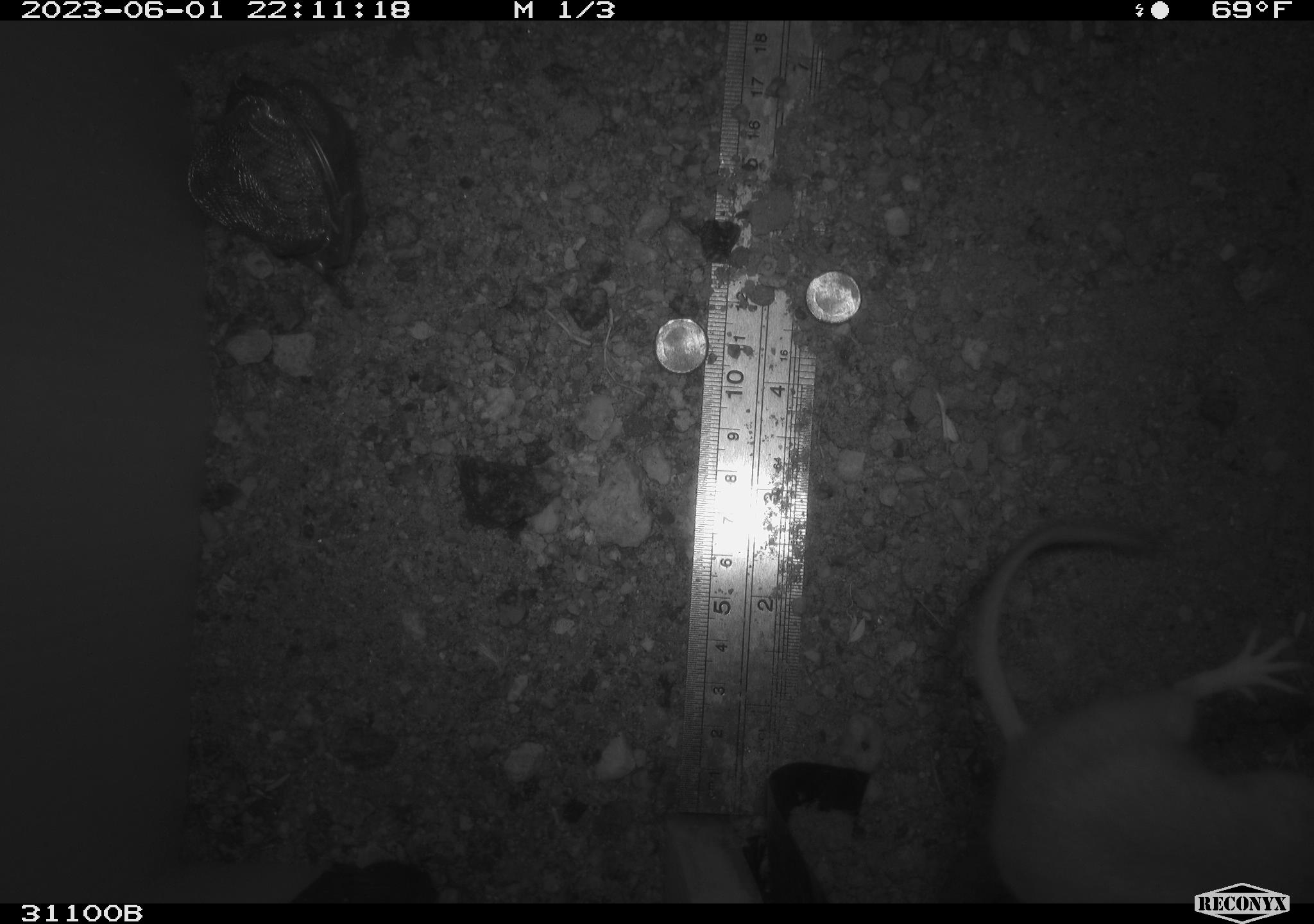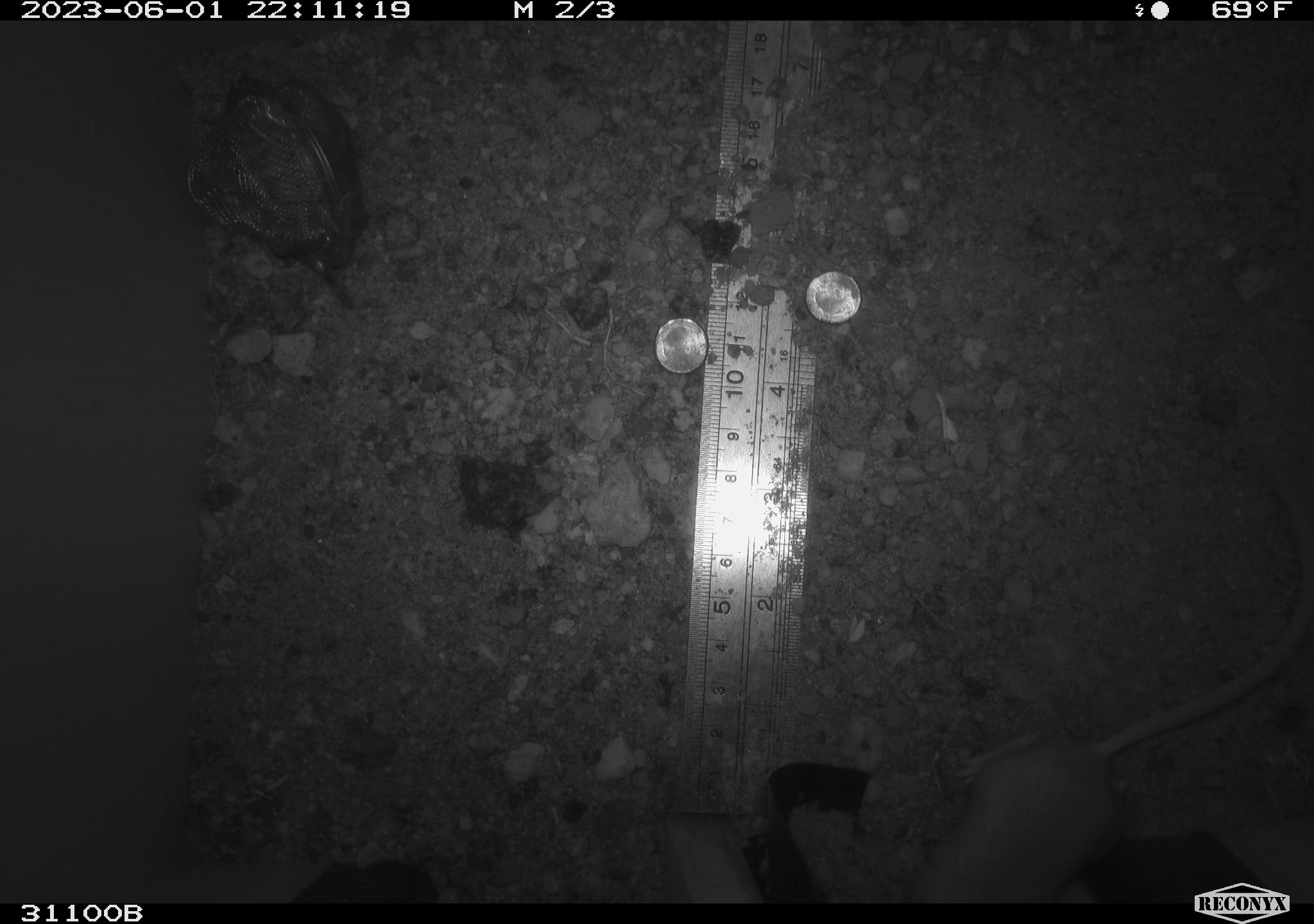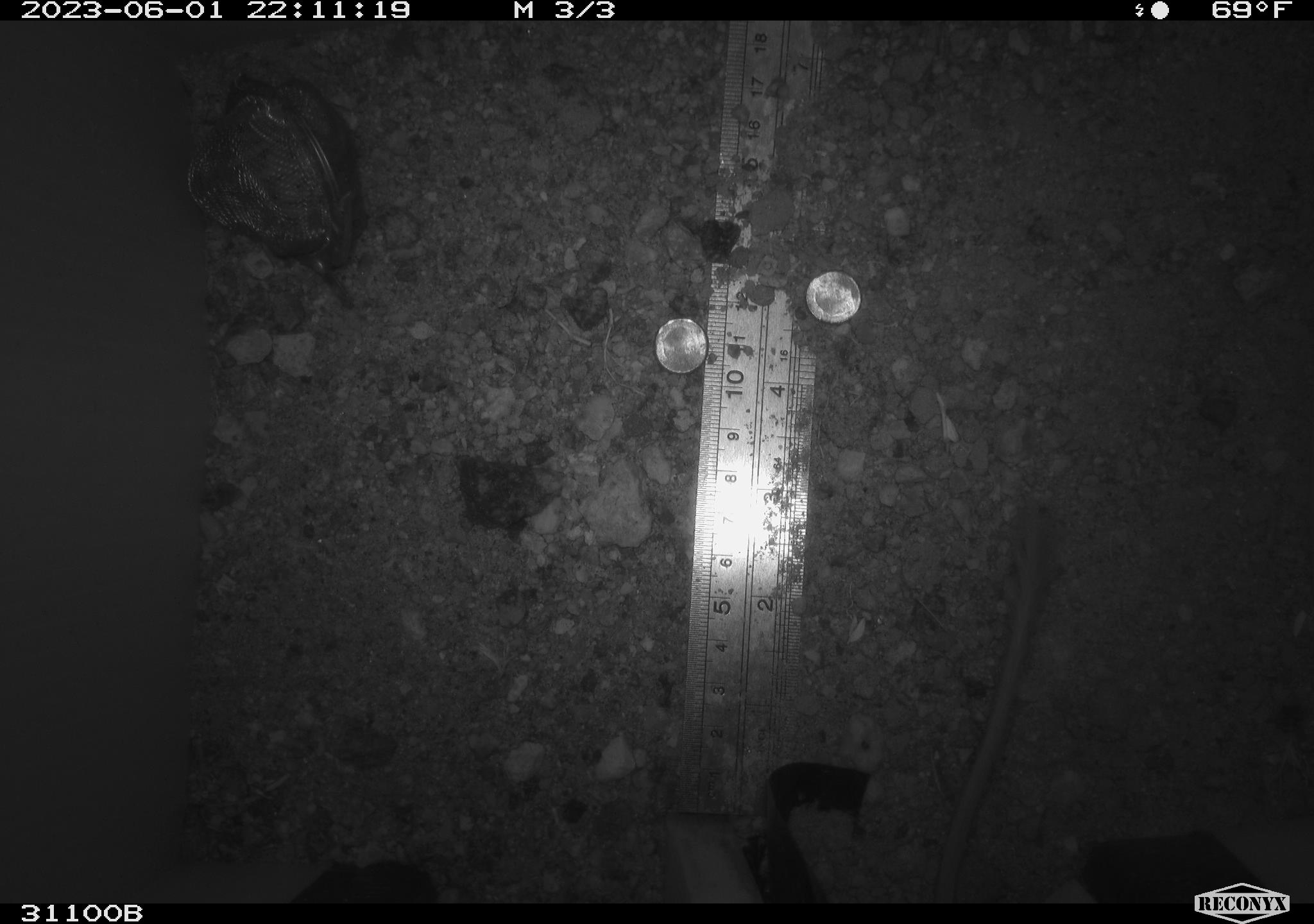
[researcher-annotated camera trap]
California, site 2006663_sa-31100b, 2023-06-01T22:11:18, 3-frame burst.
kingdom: Animalia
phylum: Chordata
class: Mammalia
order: Rodentia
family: Heteromyidae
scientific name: Heteromyidae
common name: kangaroo rats and pocket mice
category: heteromyidae family